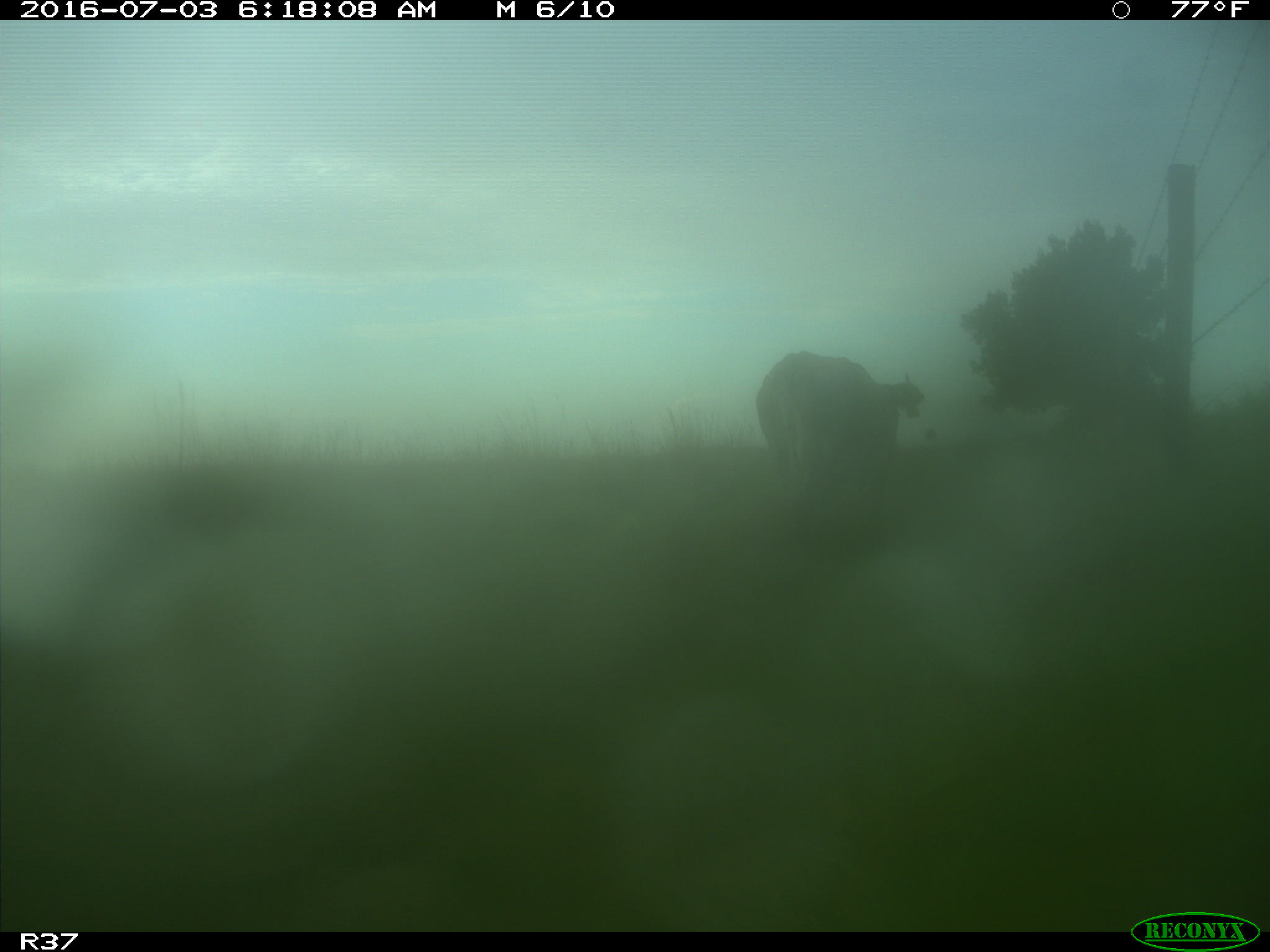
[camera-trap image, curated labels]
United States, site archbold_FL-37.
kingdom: Animalia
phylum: Chordata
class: Mammalia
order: Artiodactyla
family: Bovidae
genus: Bos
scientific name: Bos taurus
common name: domestic cow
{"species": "Bos taurus (domestic cow)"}